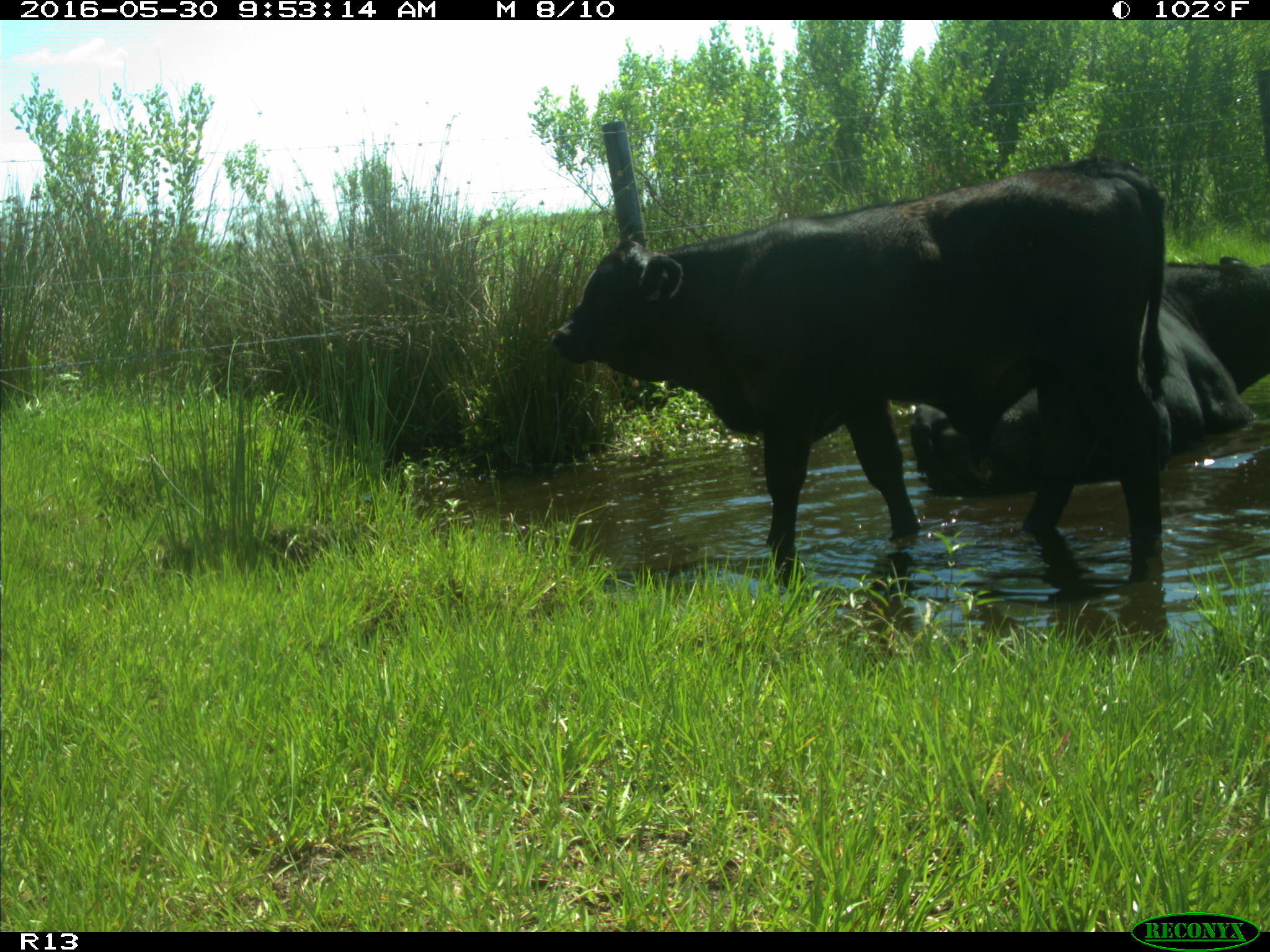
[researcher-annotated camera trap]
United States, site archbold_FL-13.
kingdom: Animalia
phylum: Chordata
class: Mammalia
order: Artiodactyla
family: Bovidae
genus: Bos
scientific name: Bos taurus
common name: domestic cow